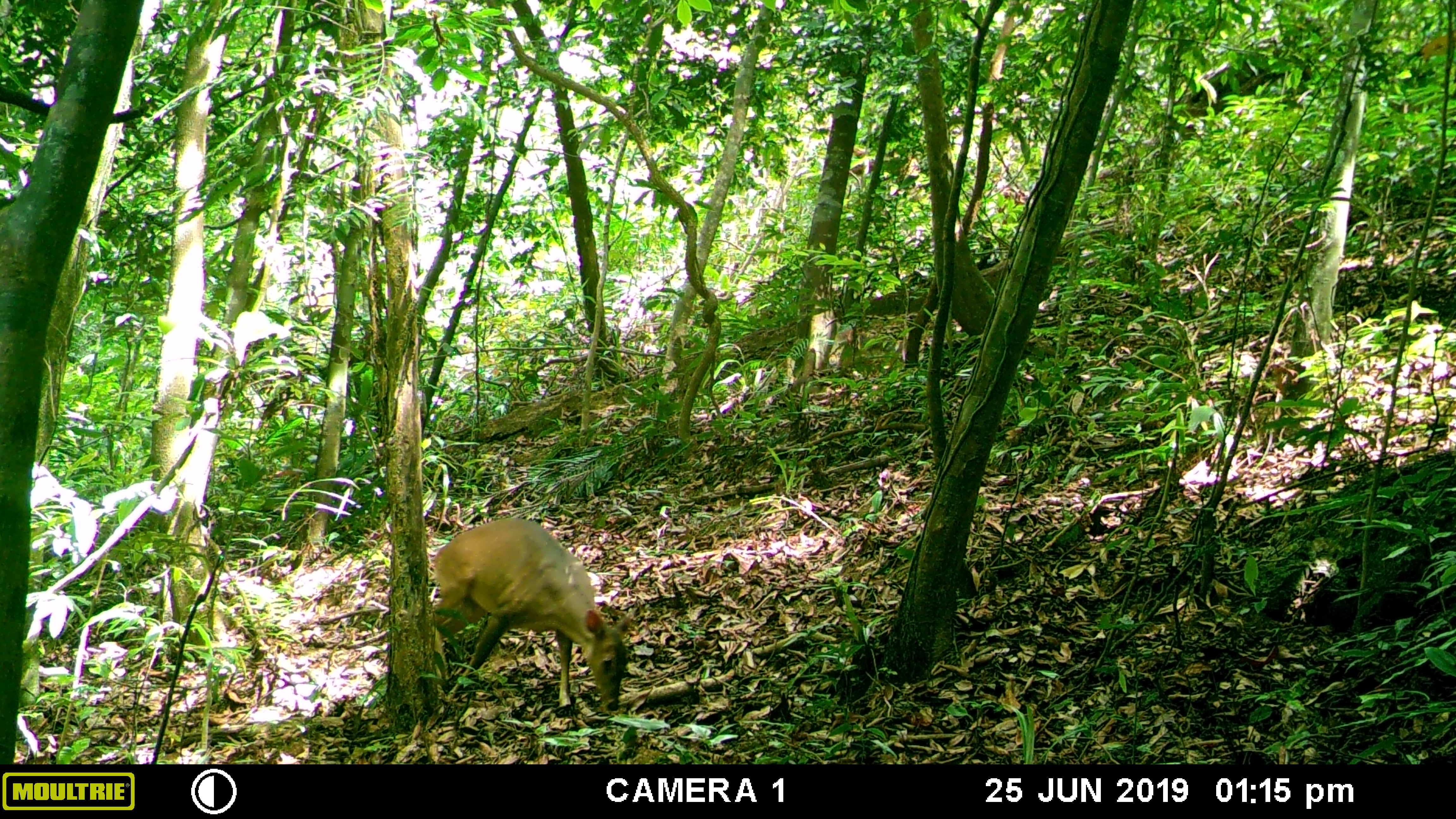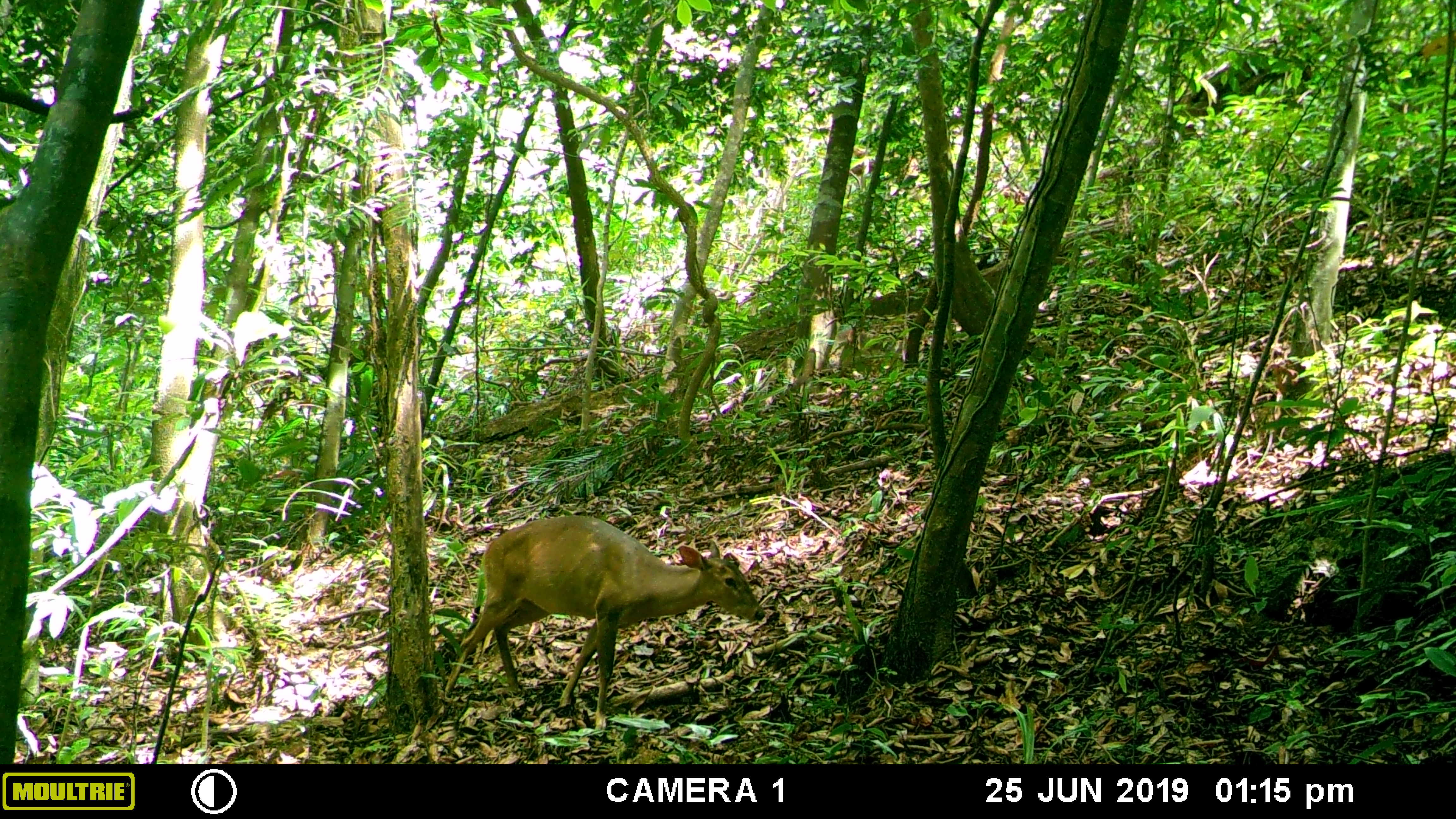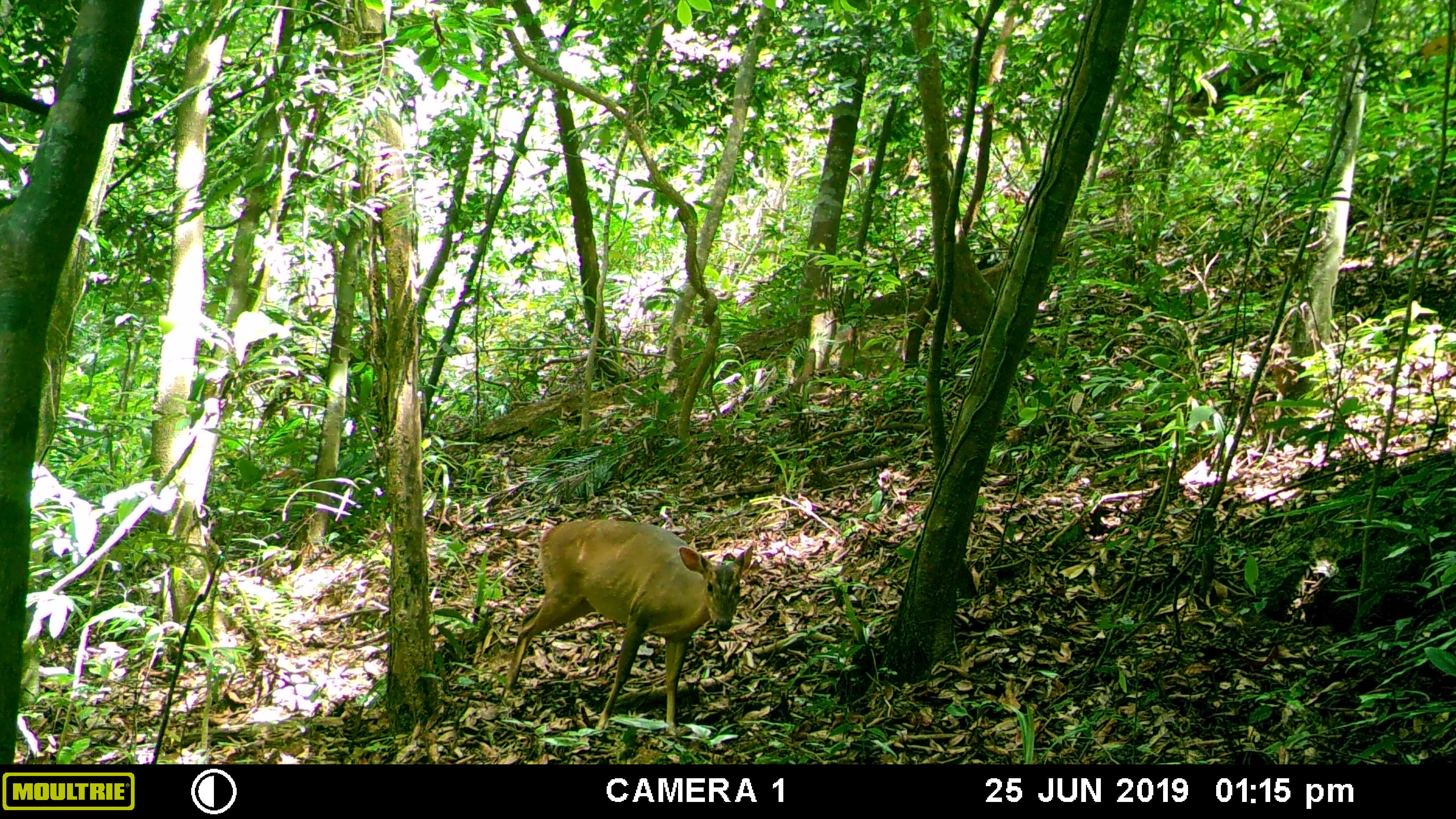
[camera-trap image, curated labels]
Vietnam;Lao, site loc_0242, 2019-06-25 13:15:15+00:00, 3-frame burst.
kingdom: Animalia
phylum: Chordata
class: Mammalia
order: Artiodactyla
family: Cervidae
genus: Muntiacus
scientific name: Muntiacus vuquangensis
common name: large-antlered muntjac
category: large antlered muntjac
Large antlered muntjac (large-antlered muntjac) (Muntiacus vuquangensis). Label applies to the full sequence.